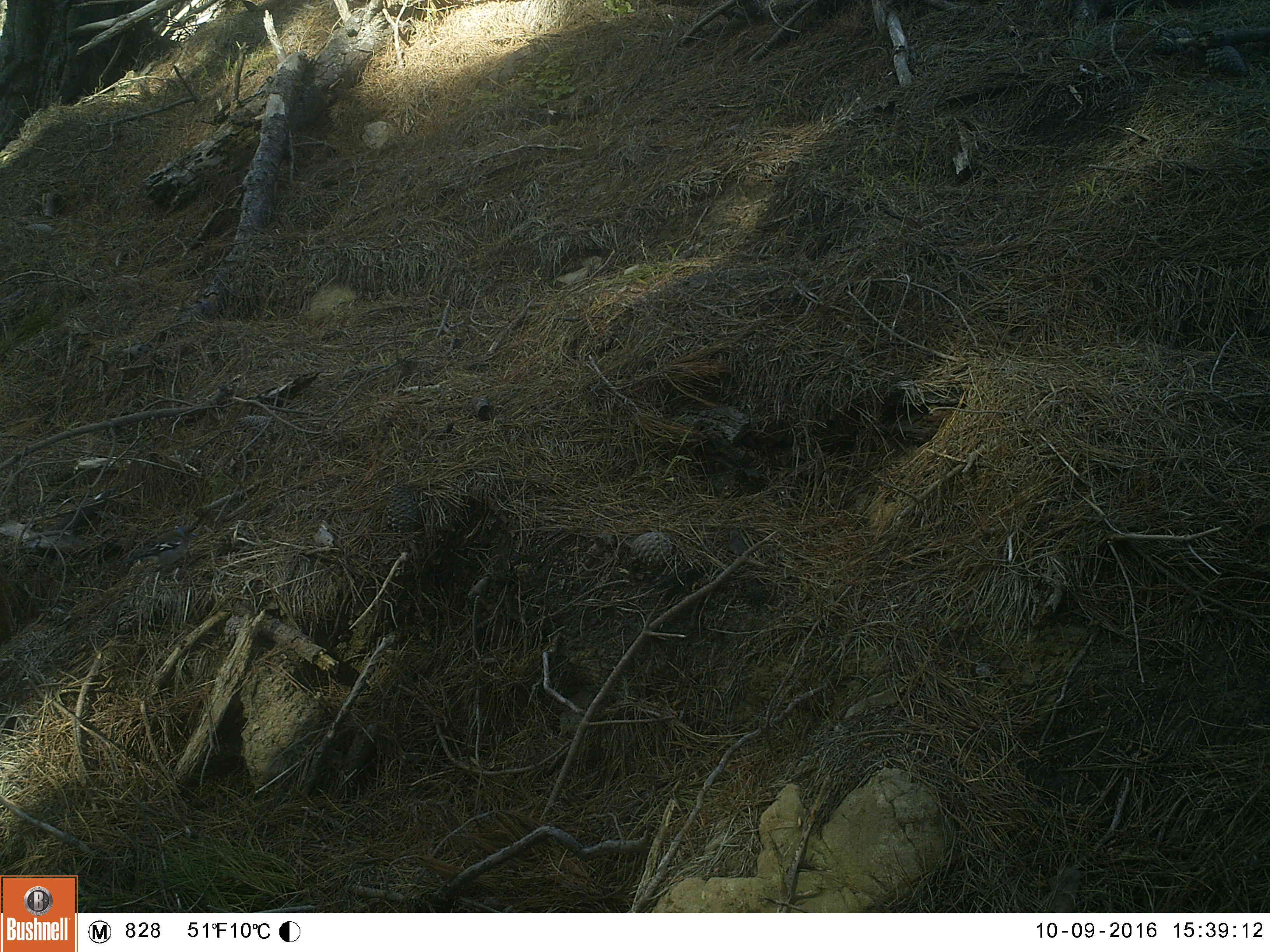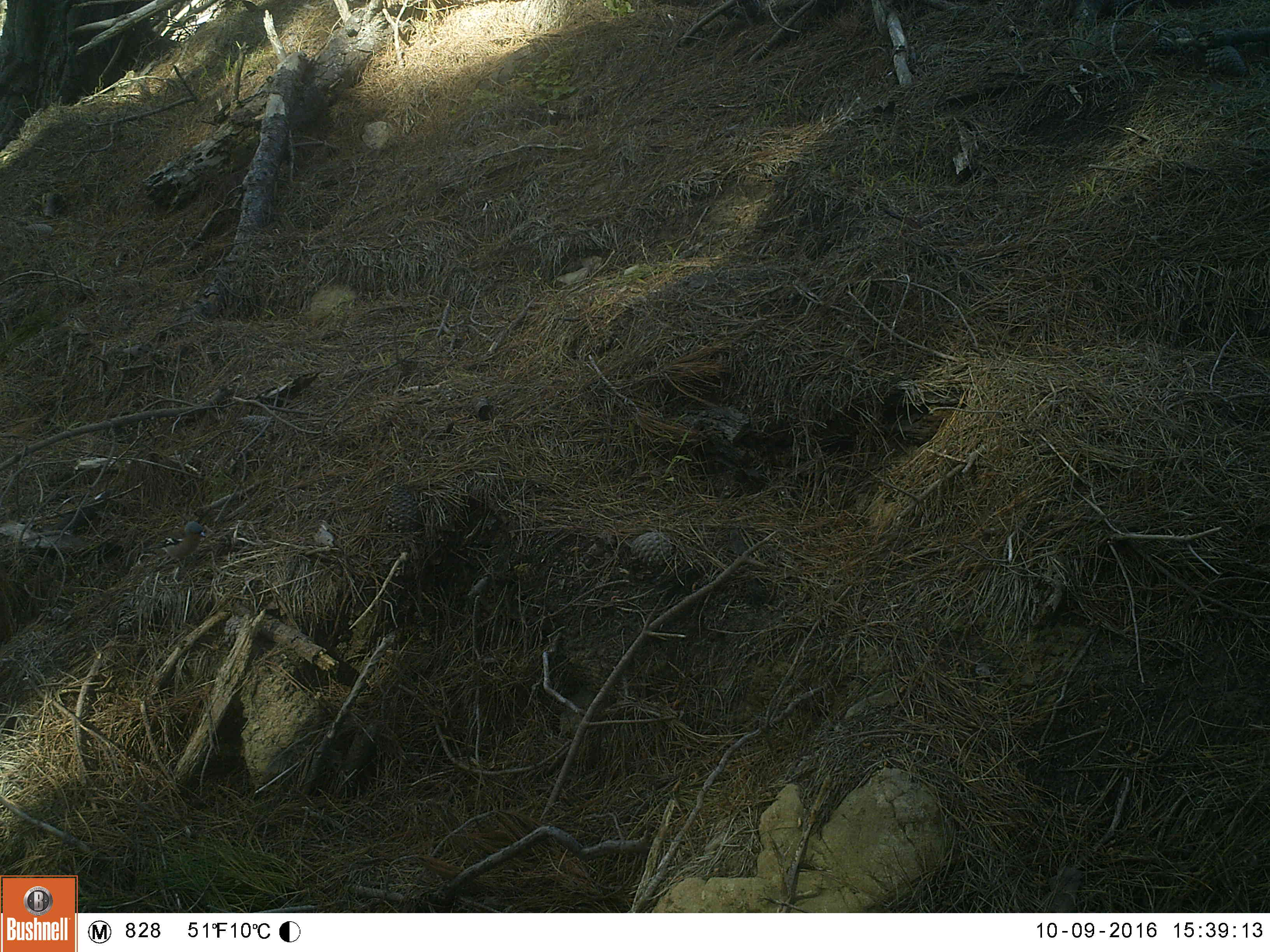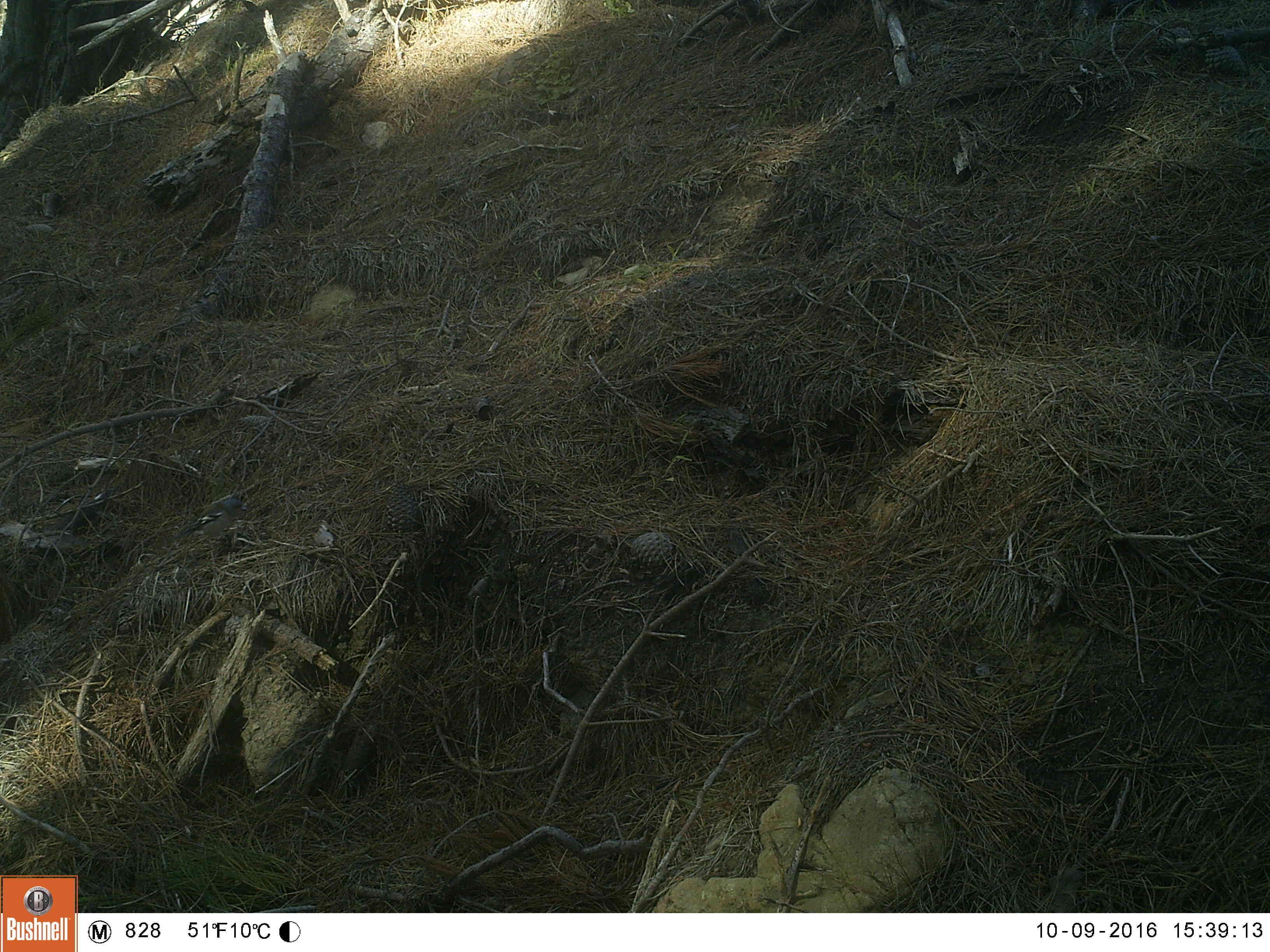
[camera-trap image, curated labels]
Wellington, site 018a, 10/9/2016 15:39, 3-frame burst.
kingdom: Animalia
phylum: Chordata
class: Aves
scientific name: Aves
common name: bird